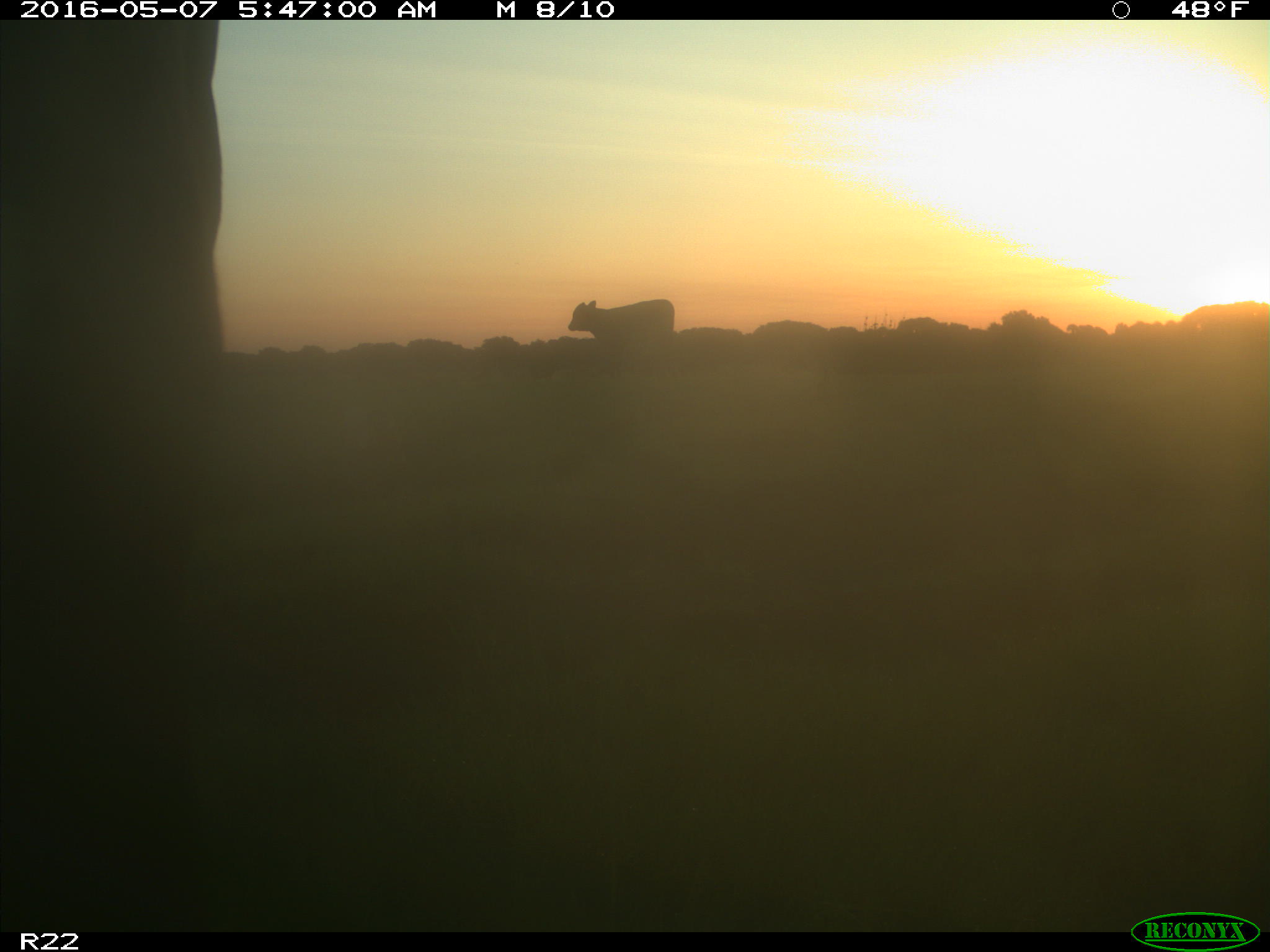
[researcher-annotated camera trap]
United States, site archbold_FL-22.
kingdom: Animalia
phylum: Chordata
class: Mammalia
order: Artiodactyla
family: Bovidae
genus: Bos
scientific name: Bos taurus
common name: domestic cow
Bos taurus (domestic cow).